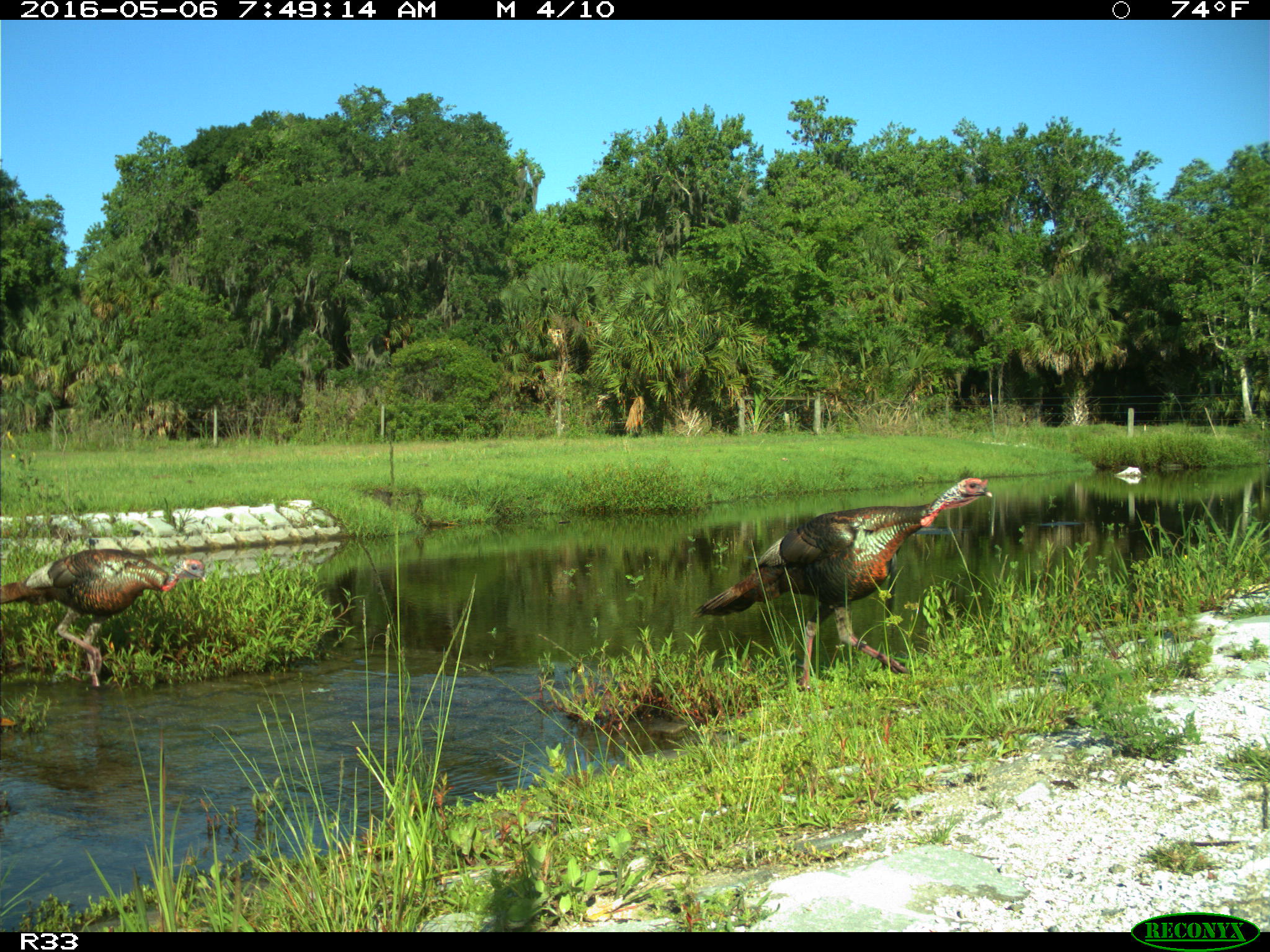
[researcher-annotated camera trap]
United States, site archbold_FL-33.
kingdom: Animalia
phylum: Chordata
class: Aves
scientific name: Aves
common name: birds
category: unidentified bird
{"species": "unidentified bird (birds) (Aves)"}